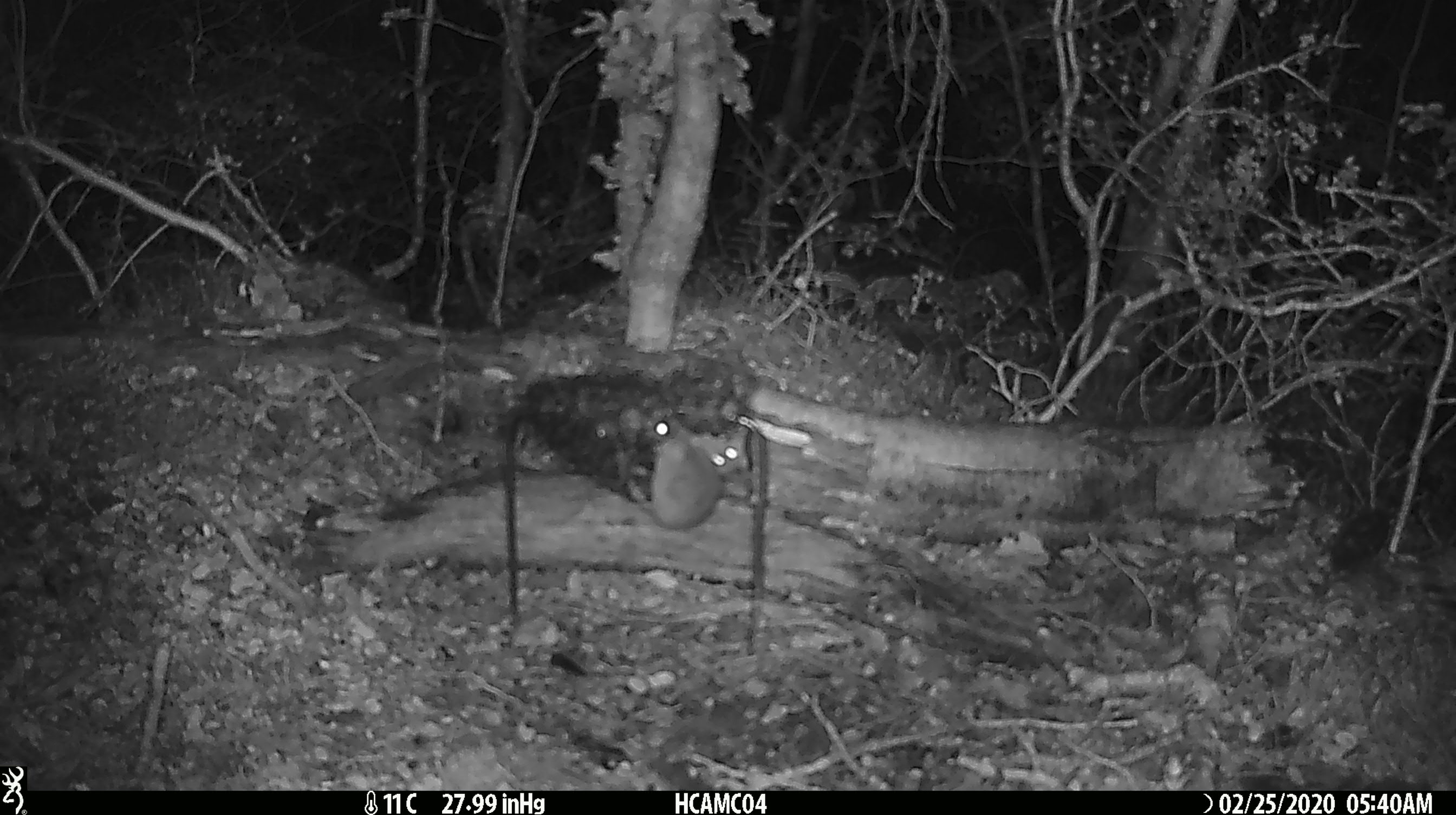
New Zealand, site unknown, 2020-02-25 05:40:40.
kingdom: Animalia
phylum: Chordata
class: Mammalia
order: Rodentia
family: Muridae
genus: Mus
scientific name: Mus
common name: mouse